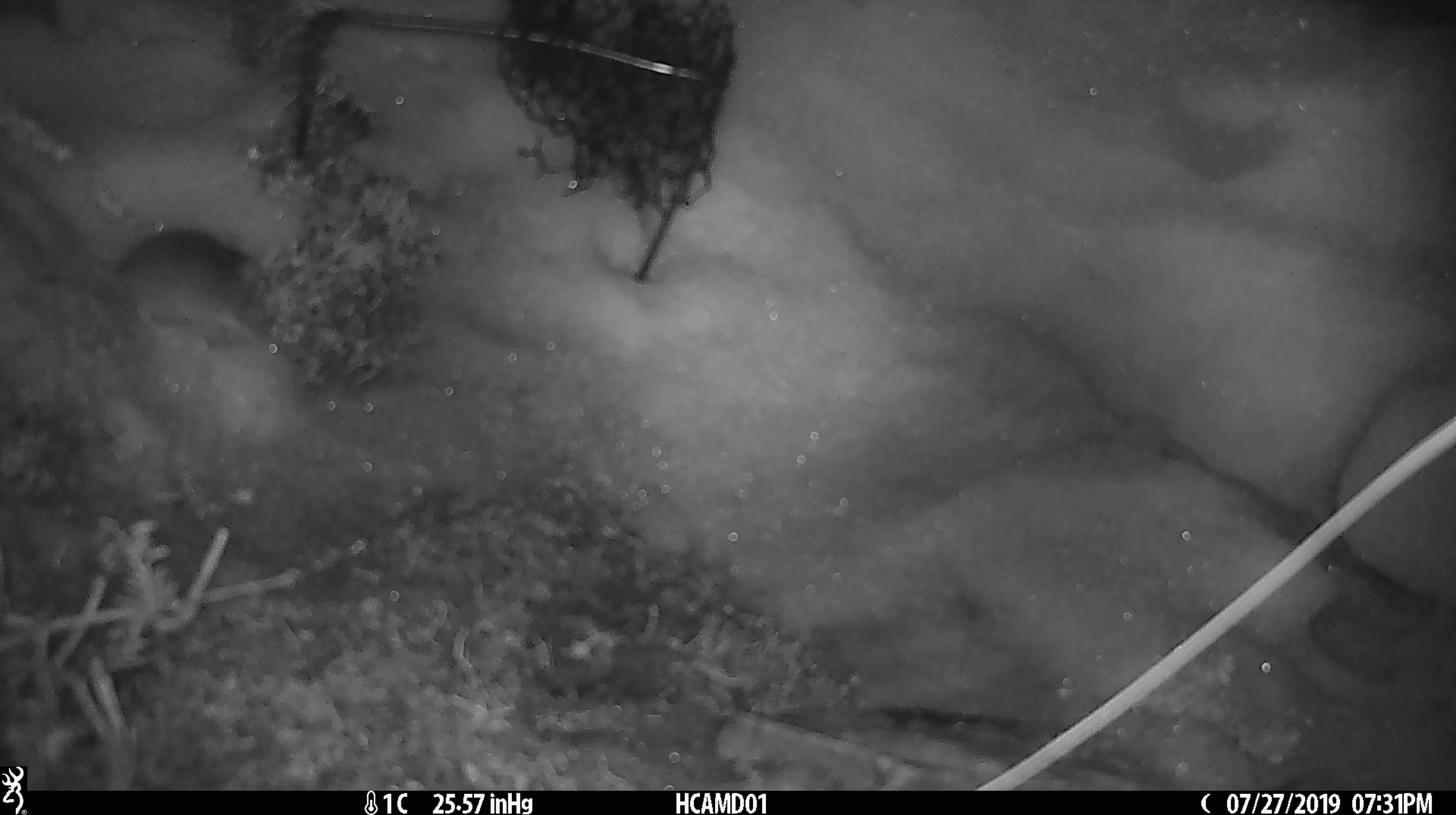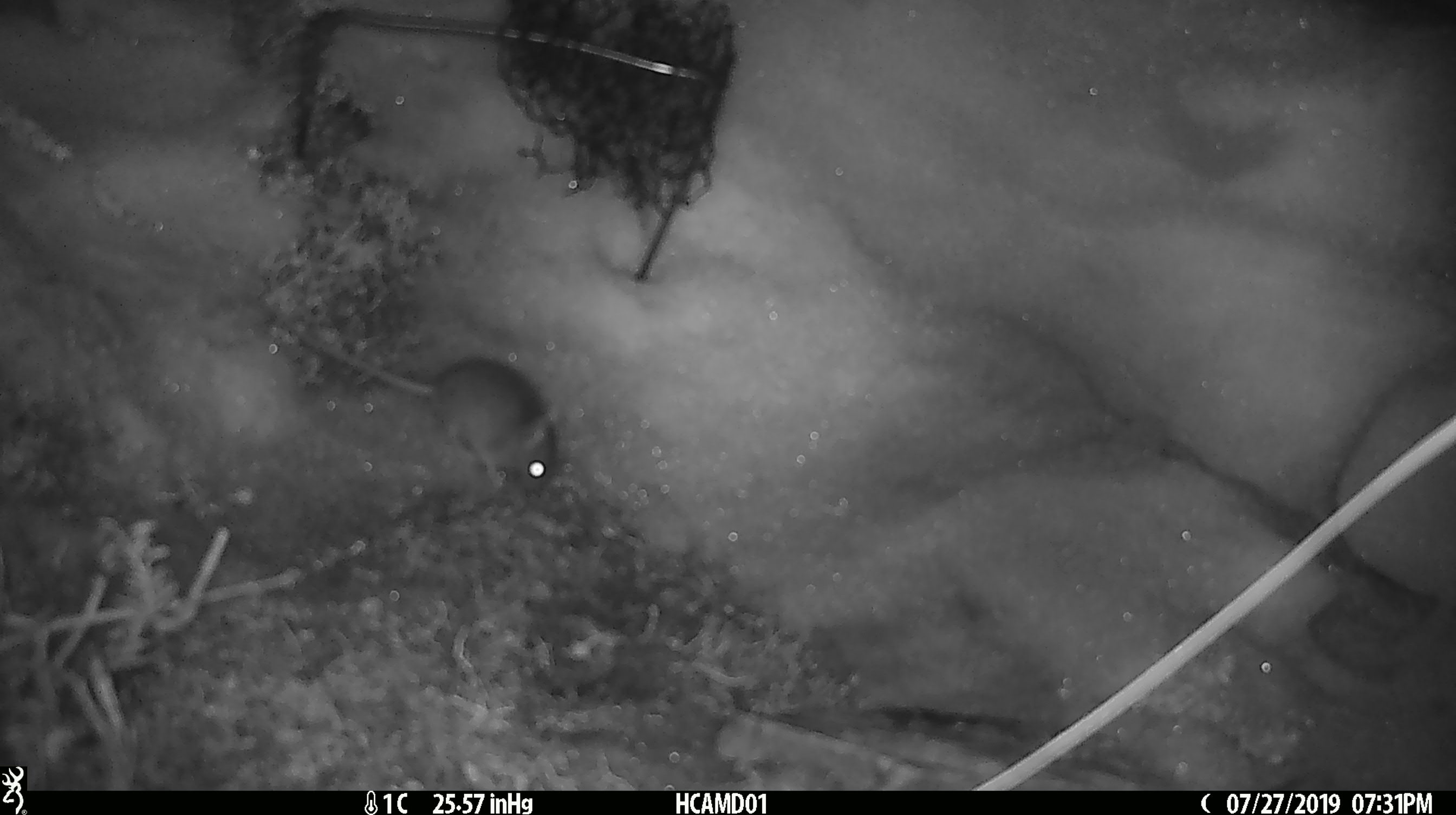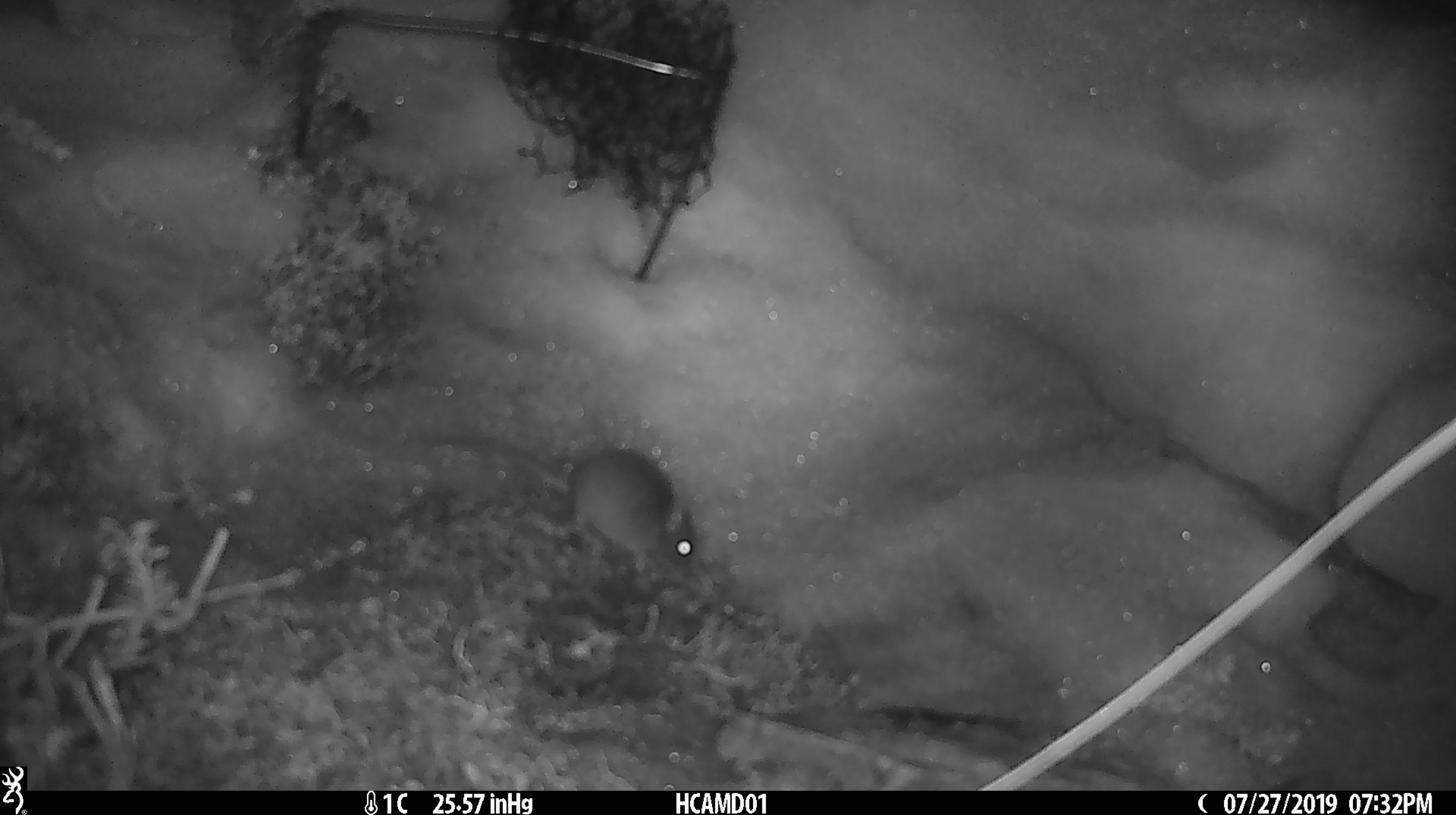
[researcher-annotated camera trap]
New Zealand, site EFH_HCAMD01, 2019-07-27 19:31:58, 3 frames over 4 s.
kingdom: Animalia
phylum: Chordata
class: Mammalia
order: Rodentia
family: Muridae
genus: Mus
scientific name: Mus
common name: mouse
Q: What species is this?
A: Mouse (Mus).